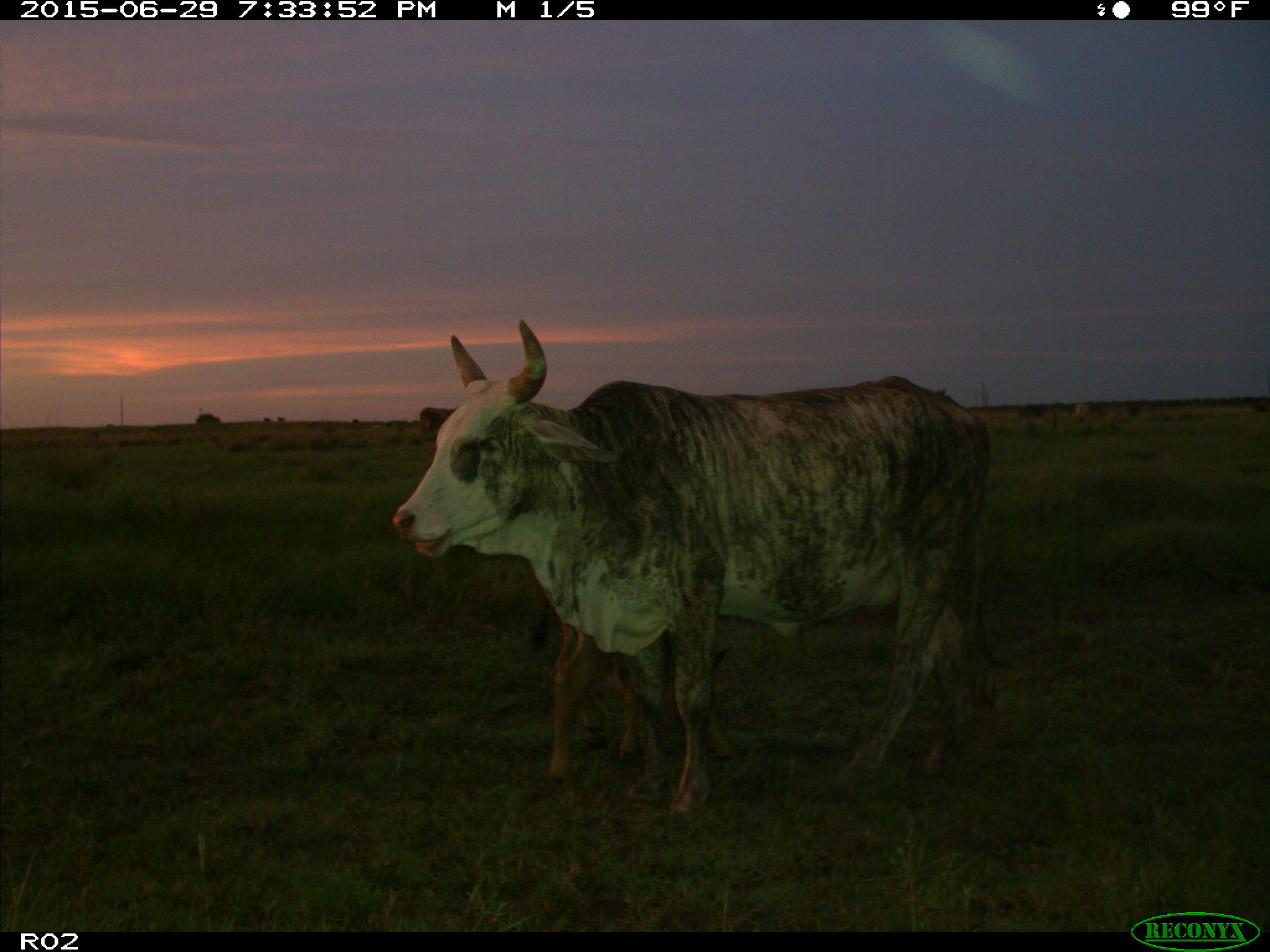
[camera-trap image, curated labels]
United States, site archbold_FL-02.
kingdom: Animalia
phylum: Chordata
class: Mammalia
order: Artiodactyla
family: Bovidae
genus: Bos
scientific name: Bos taurus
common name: domestic cow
Bos taurus (domestic cow).